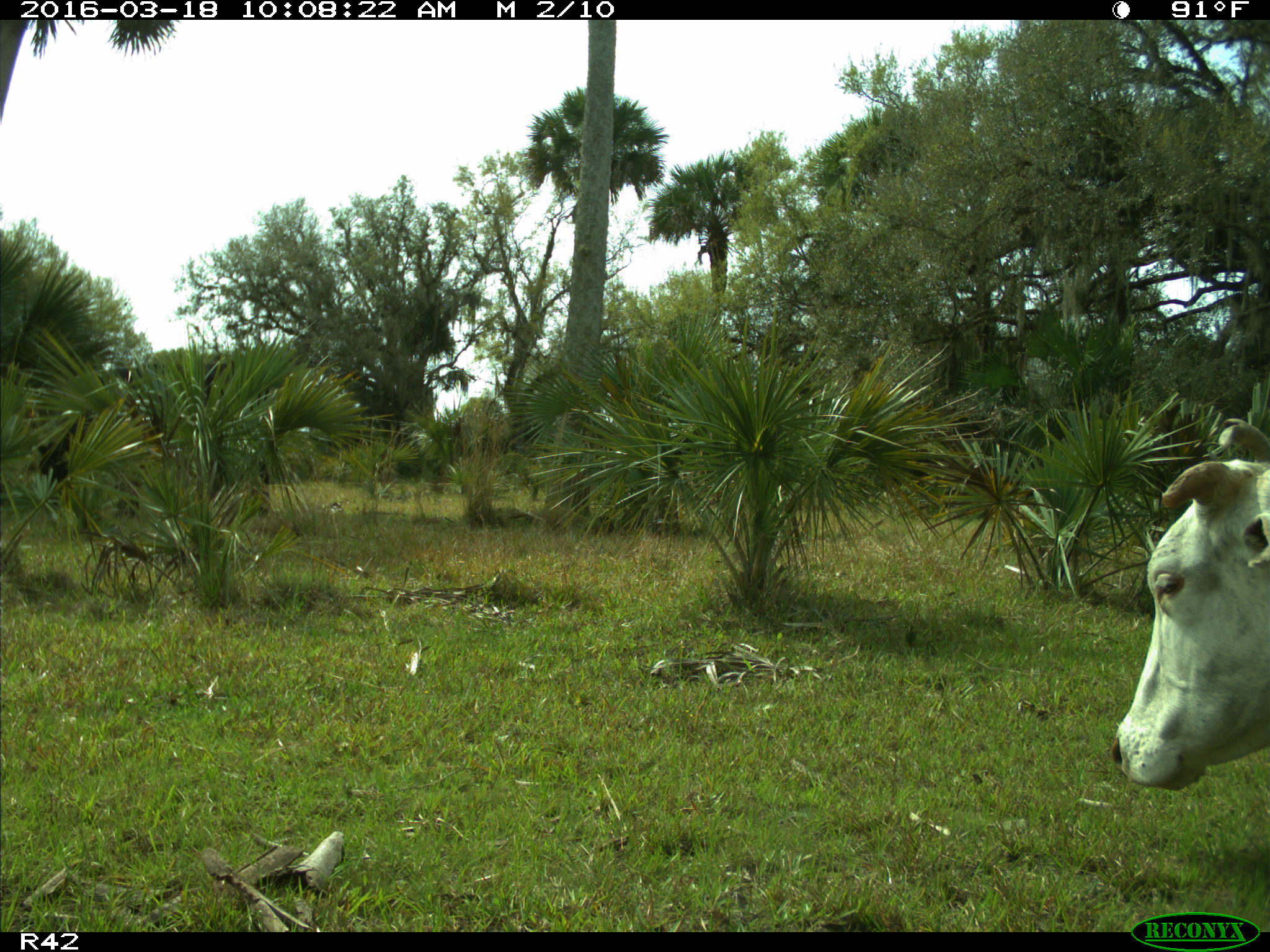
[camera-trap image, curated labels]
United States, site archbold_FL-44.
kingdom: Animalia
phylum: Chordata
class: Mammalia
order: Artiodactyla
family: Bovidae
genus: Bos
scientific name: Bos taurus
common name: domestic cow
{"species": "Bos taurus (domestic cow)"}